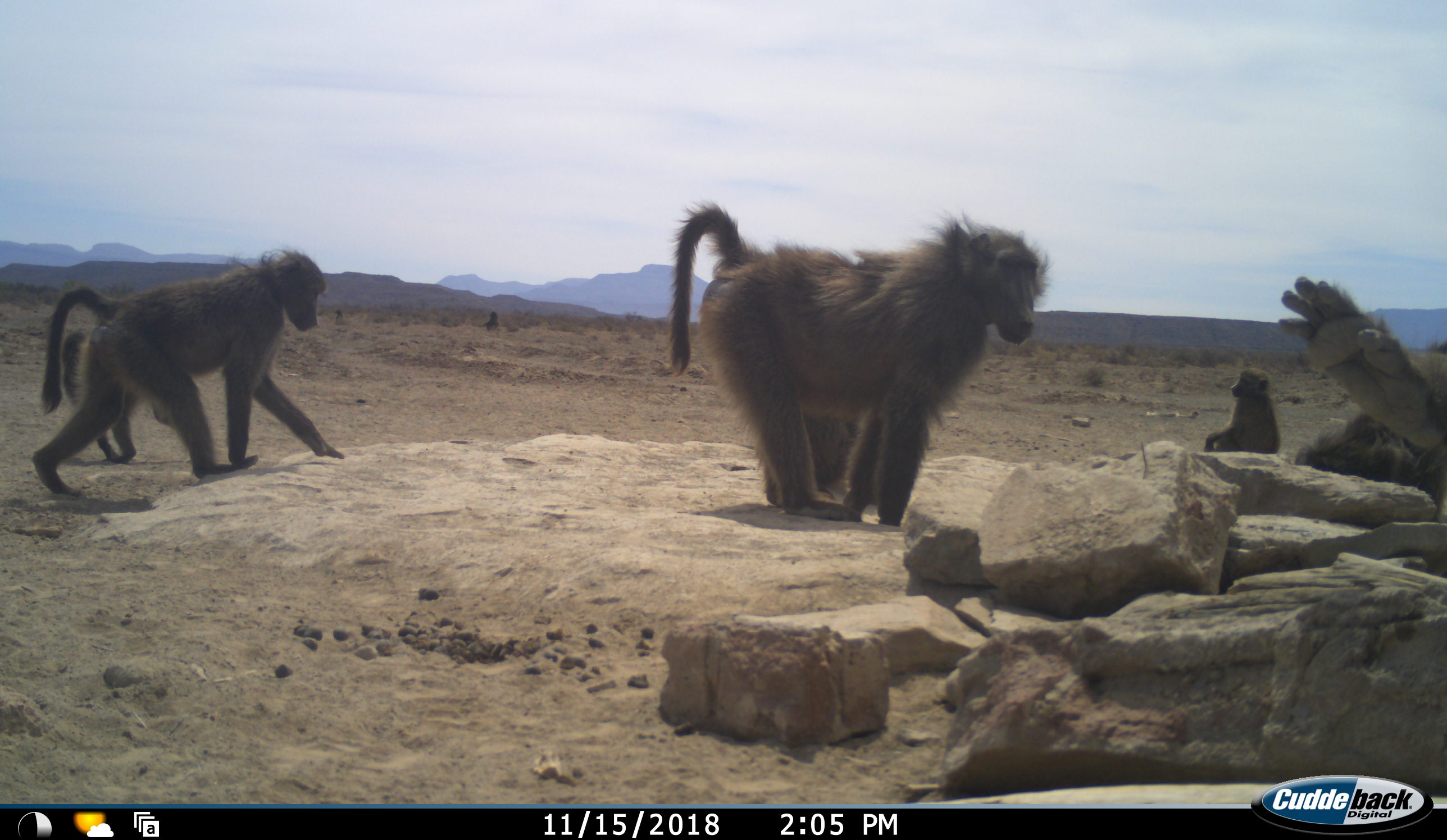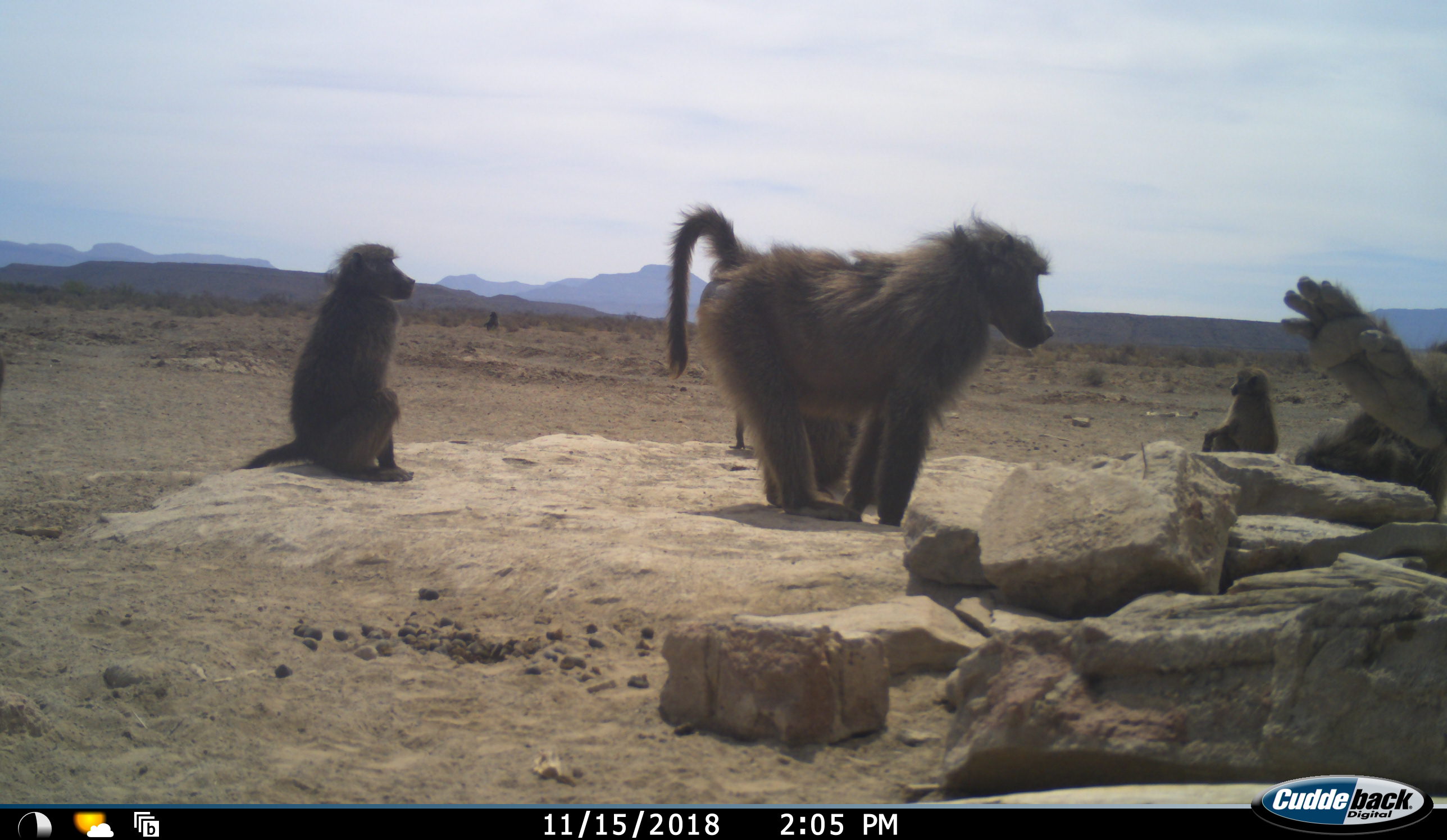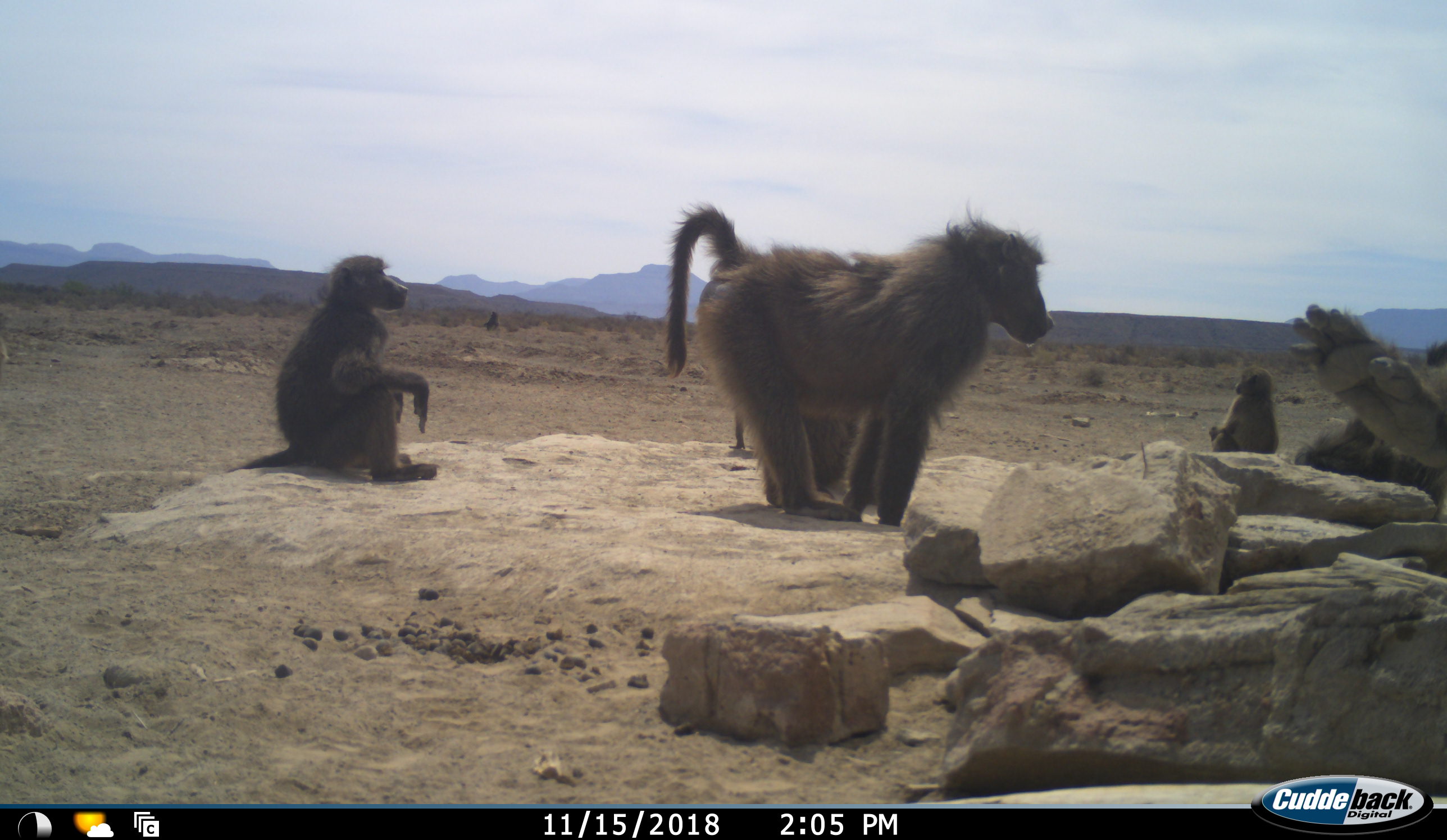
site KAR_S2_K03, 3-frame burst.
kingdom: Animalia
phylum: Chordata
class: Mammalia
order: Primates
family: Cercopithecidae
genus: Papio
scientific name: Papio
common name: baboon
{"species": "baboon (Papio)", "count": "7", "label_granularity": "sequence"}